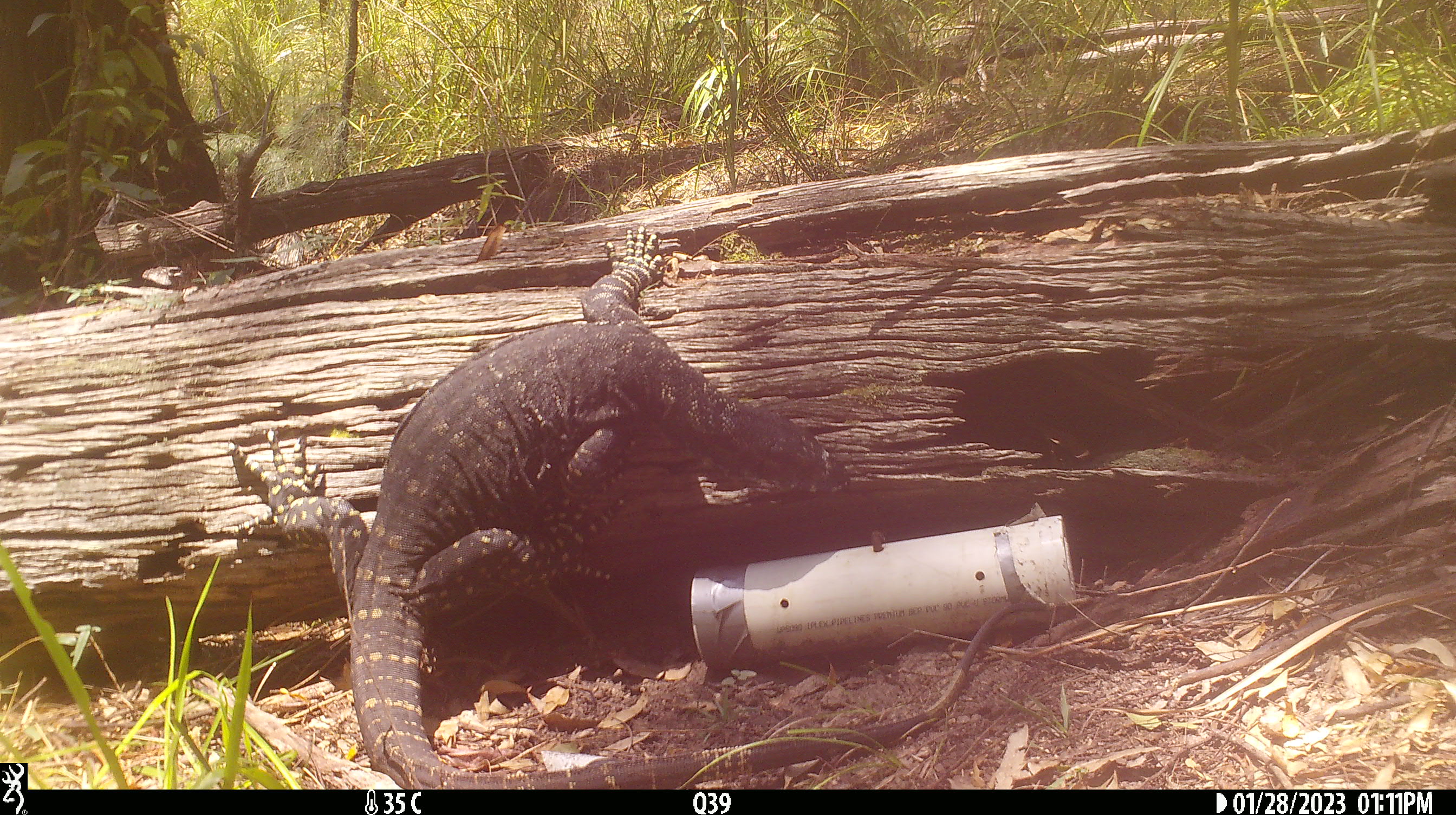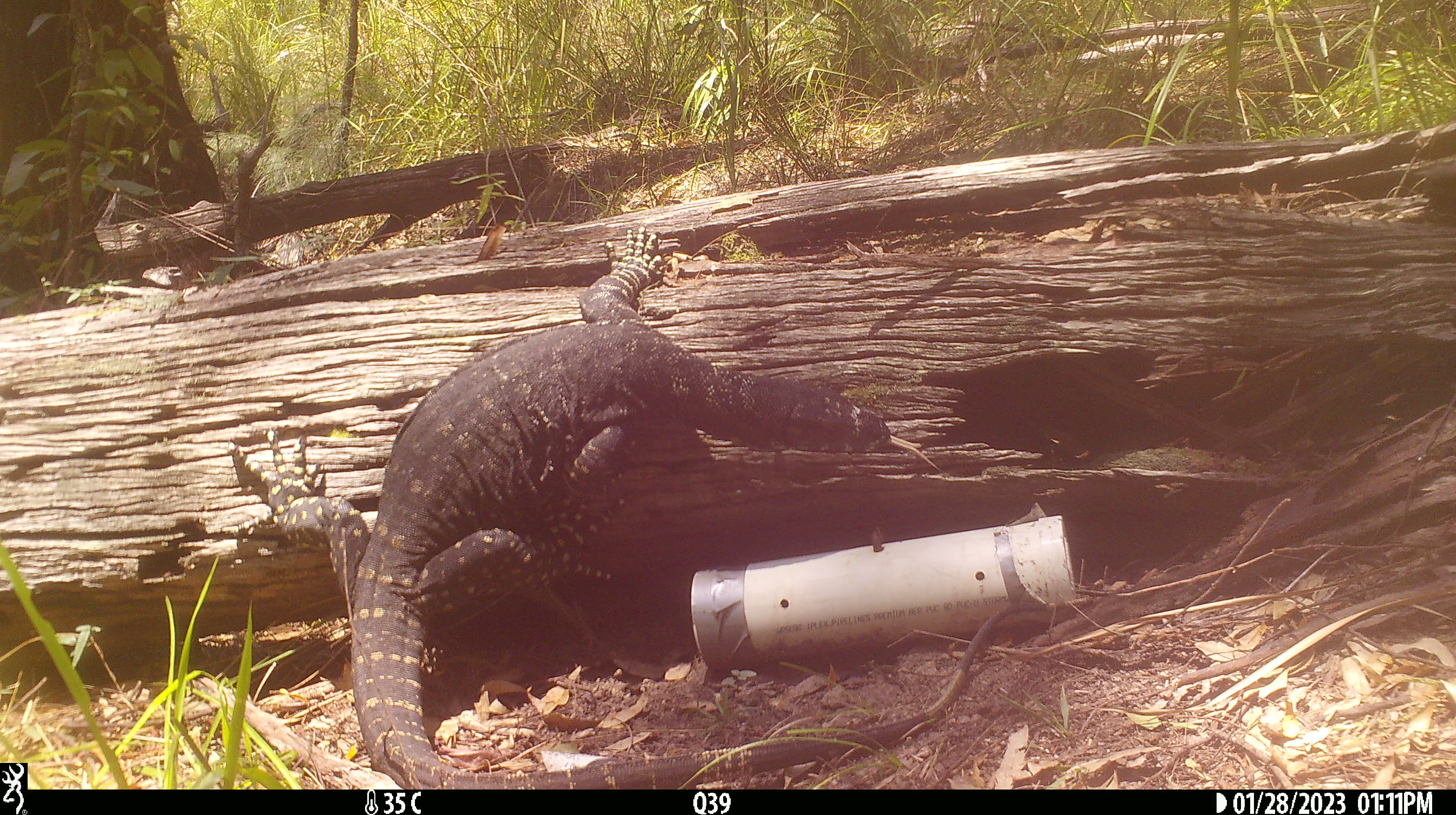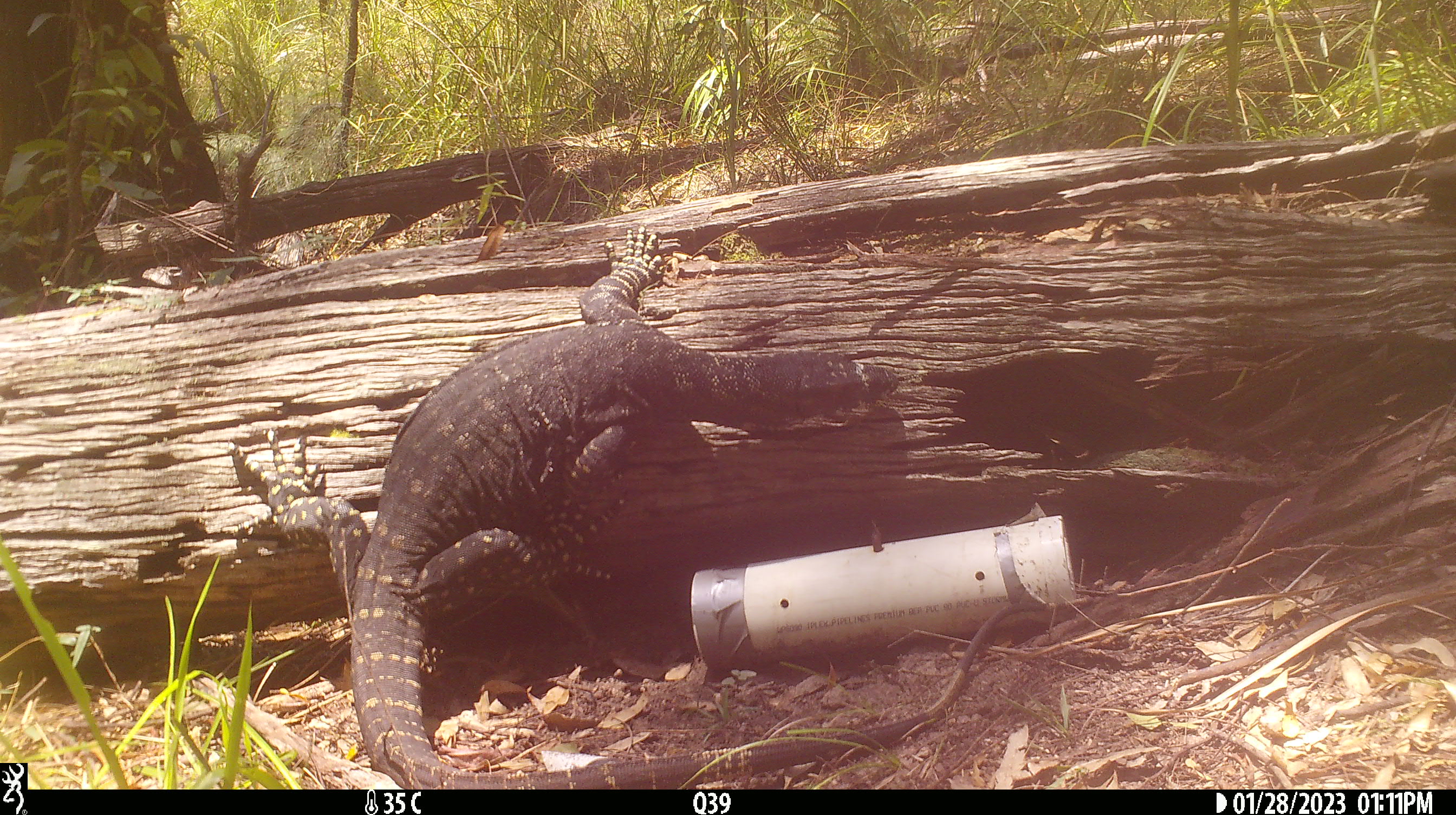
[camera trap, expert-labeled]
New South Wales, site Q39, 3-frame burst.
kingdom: Animalia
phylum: Chordata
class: Reptilia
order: Squamata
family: Varanidae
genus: Varanus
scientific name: Varanus varius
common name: lace monitor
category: goanna